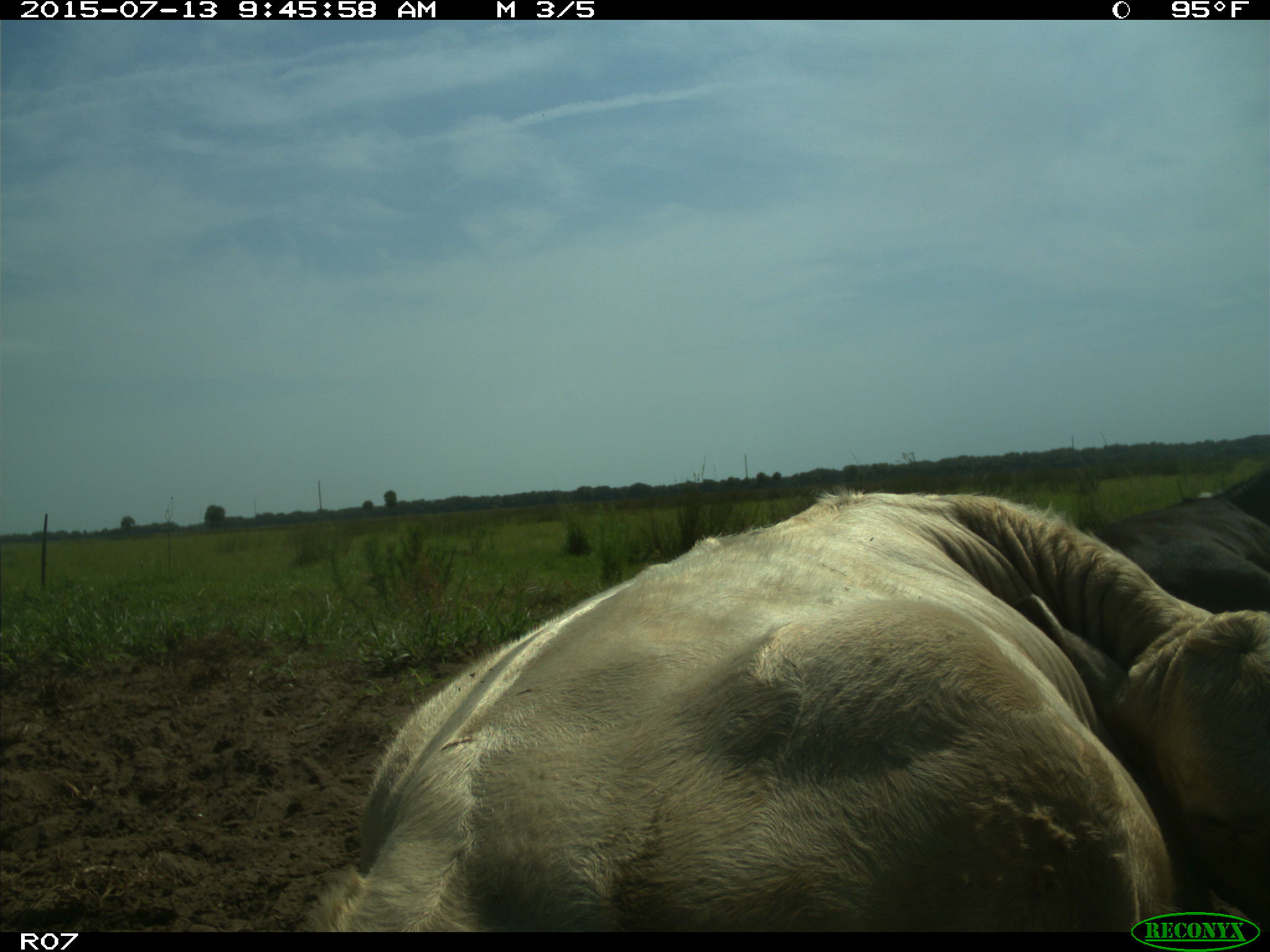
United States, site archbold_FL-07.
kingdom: Animalia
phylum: Chordata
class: Mammalia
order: Artiodactyla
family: Bovidae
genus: Bos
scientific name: Bos taurus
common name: domestic cow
Bos taurus (domestic cow).